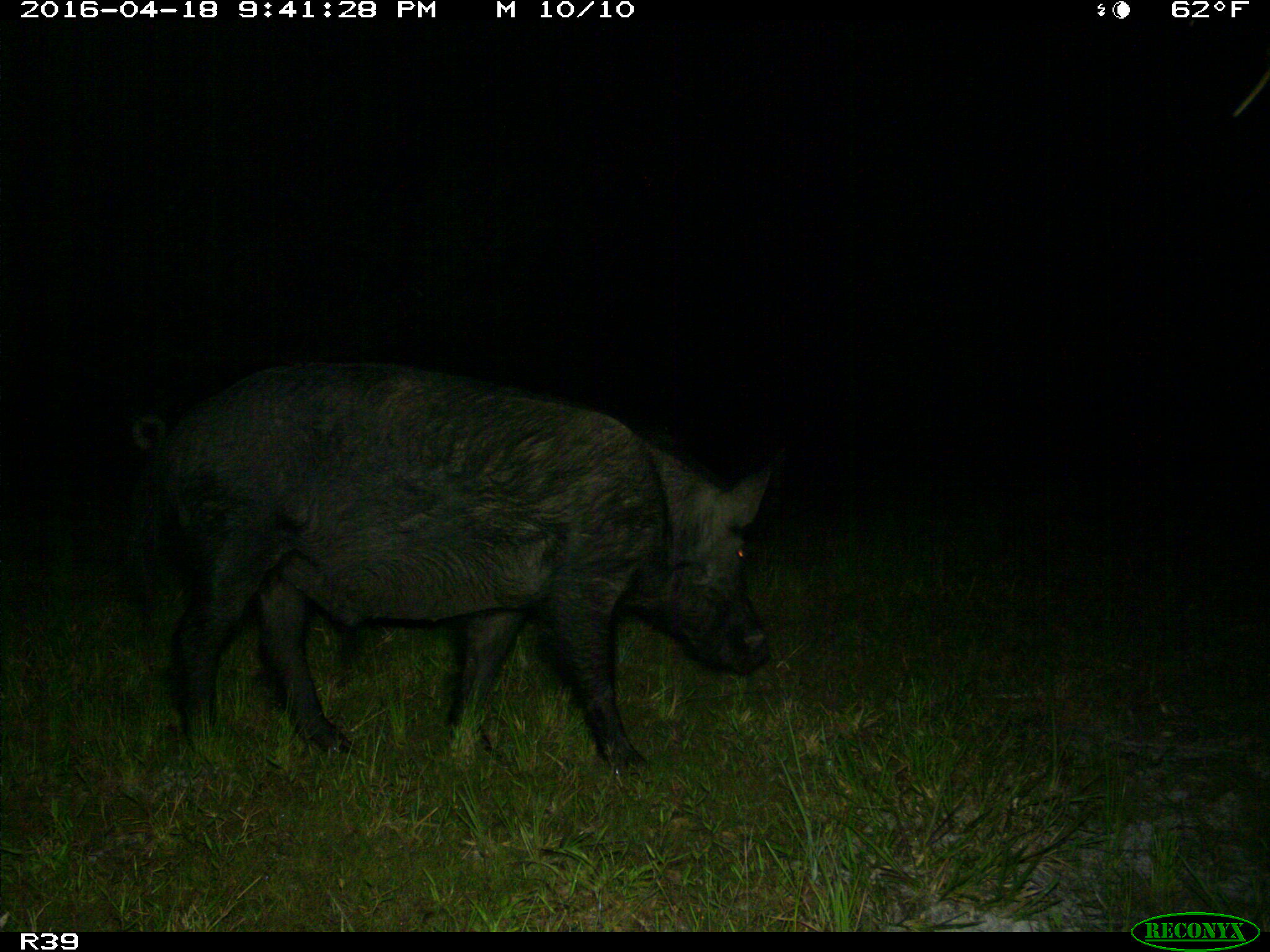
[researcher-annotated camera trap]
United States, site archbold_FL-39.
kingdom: Animalia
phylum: Chordata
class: Mammalia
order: Artiodactyla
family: Suidae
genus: Sus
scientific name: Sus scrofa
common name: wild boar